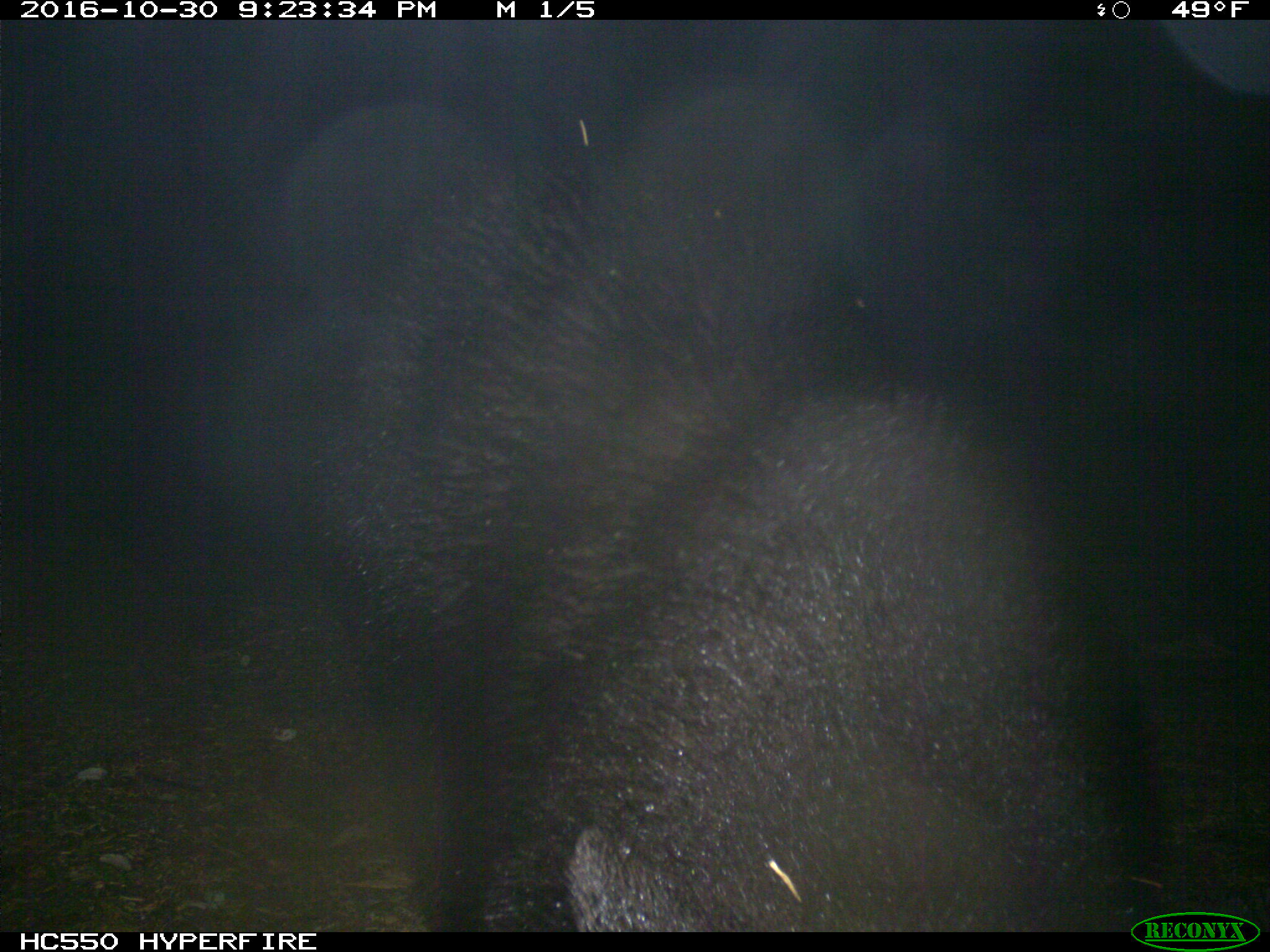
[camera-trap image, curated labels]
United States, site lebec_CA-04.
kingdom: Animalia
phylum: Chordata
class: Mammalia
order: Carnivora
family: Ursidae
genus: Ursus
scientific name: Ursus americanus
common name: american black bear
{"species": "Ursus americanus (american black bear)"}